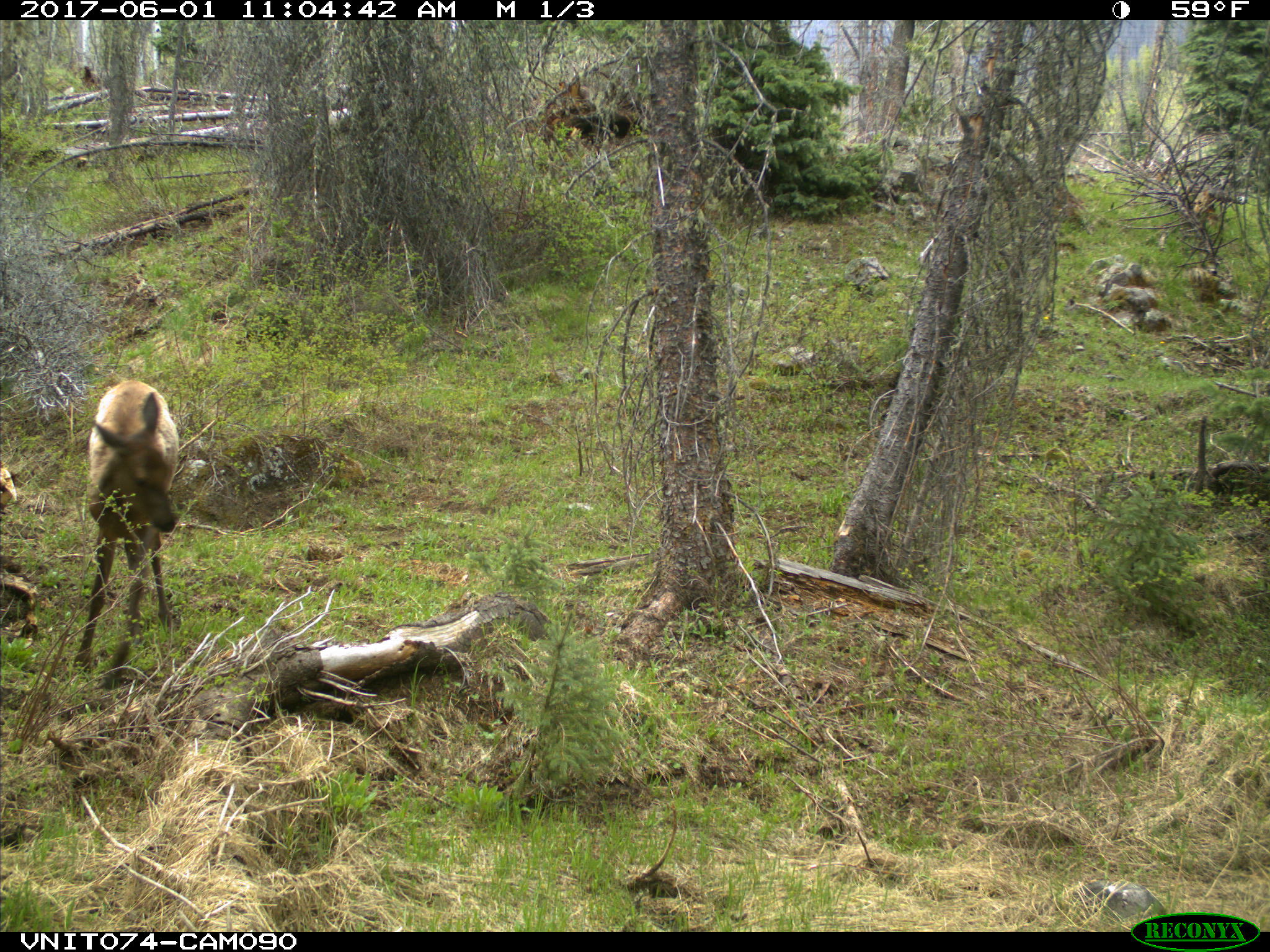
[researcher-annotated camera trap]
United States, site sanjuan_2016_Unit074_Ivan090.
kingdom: Animalia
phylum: Chordata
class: Mammalia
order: Artiodactyla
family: Cervidae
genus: Cervus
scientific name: Cervus elaphus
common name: red deer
Cervus elaphus (red deer).